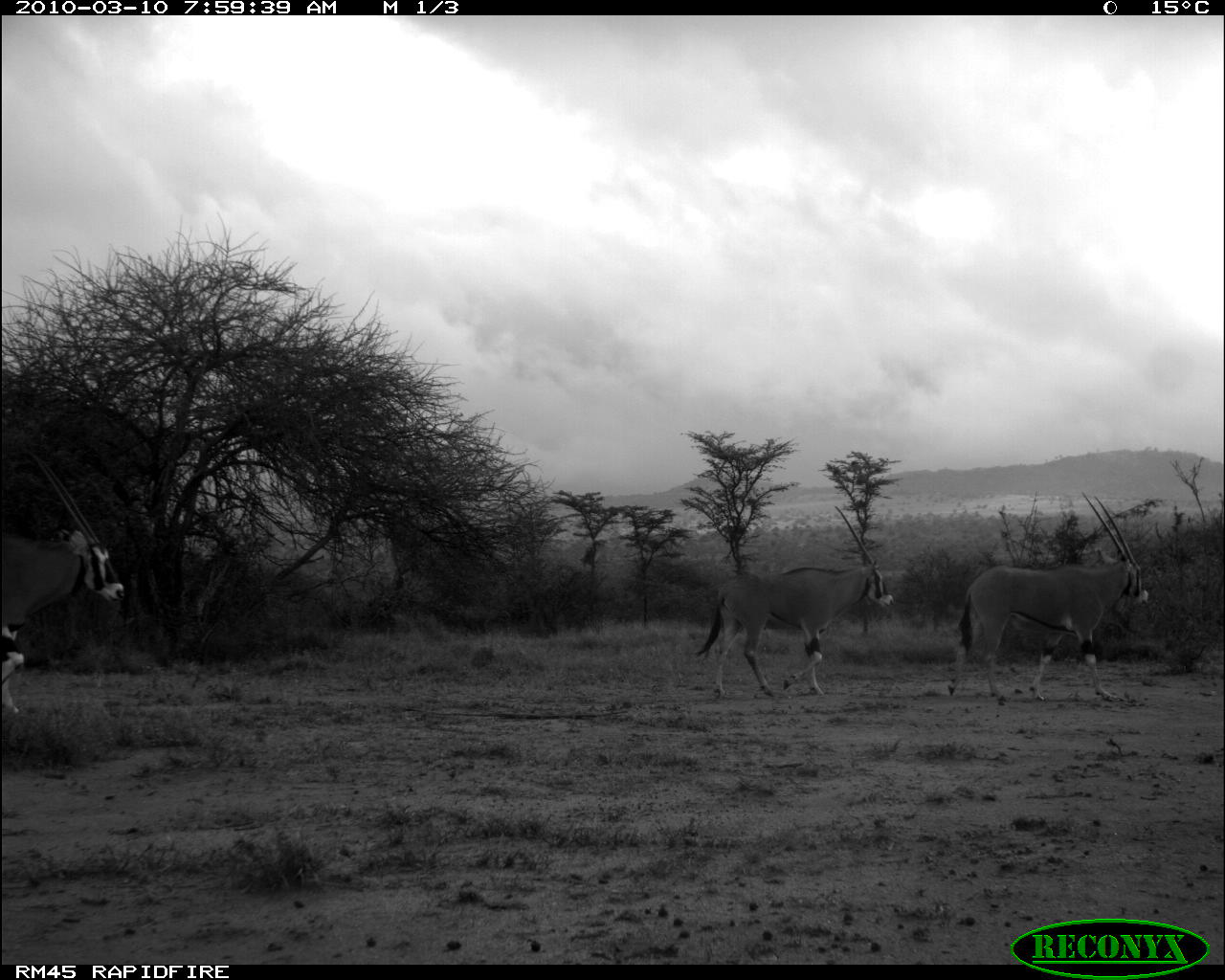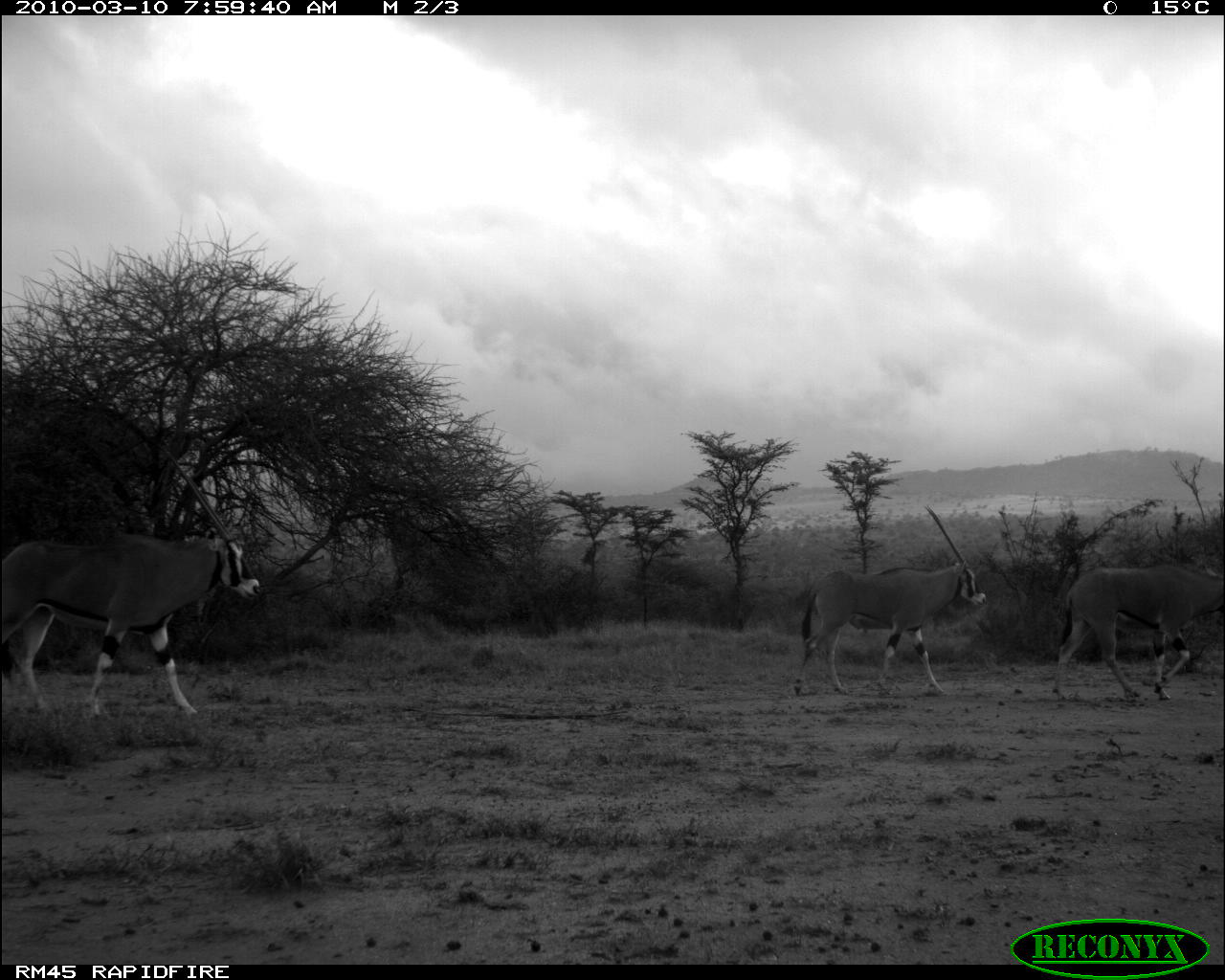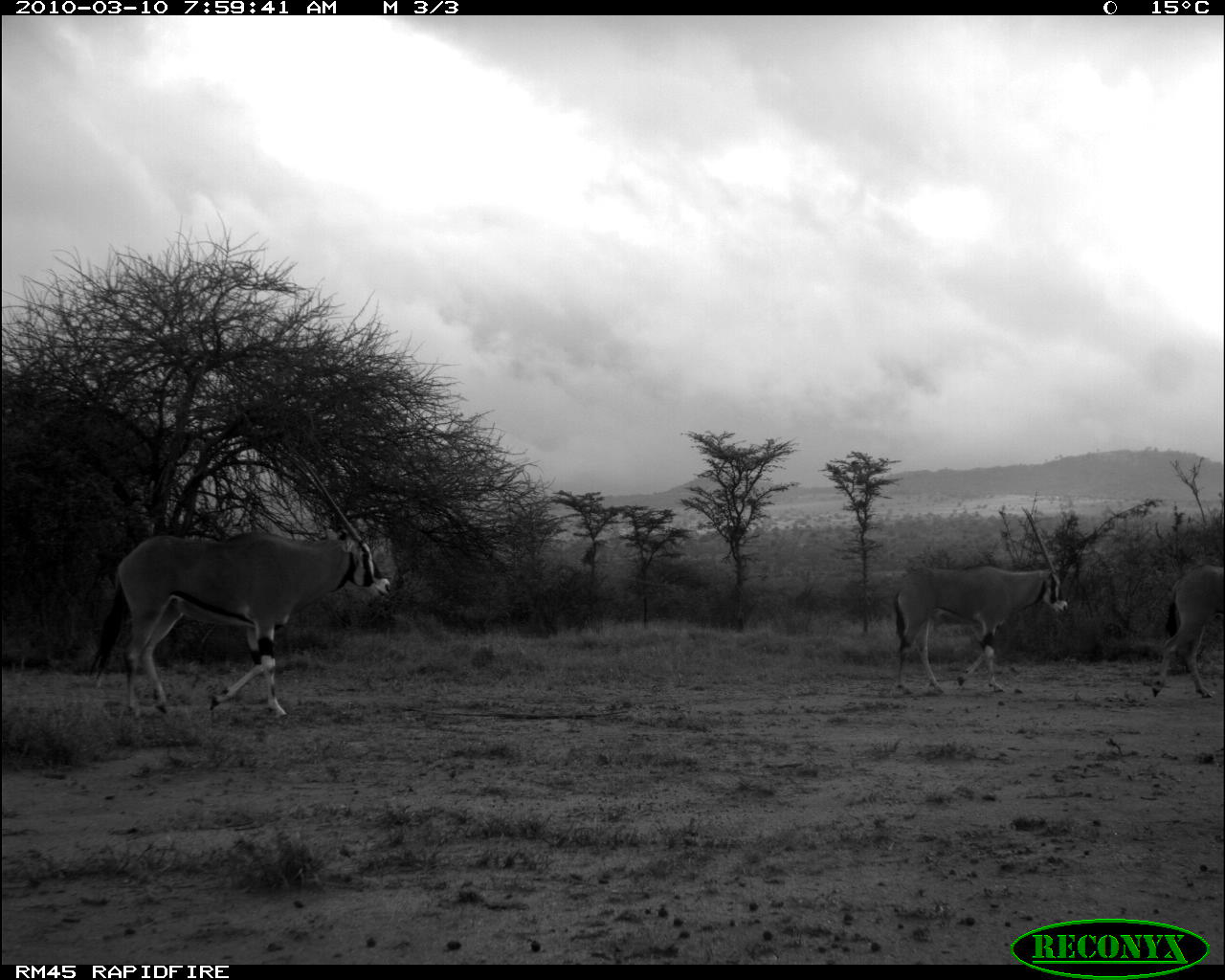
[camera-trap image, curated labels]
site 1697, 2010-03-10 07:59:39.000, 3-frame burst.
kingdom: Animalia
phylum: Chordata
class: Mammalia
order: Artiodactyla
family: Bovidae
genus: Oryx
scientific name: Oryx beisa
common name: east african oryx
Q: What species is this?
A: Oryx beisa (east african oryx).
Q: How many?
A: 3.